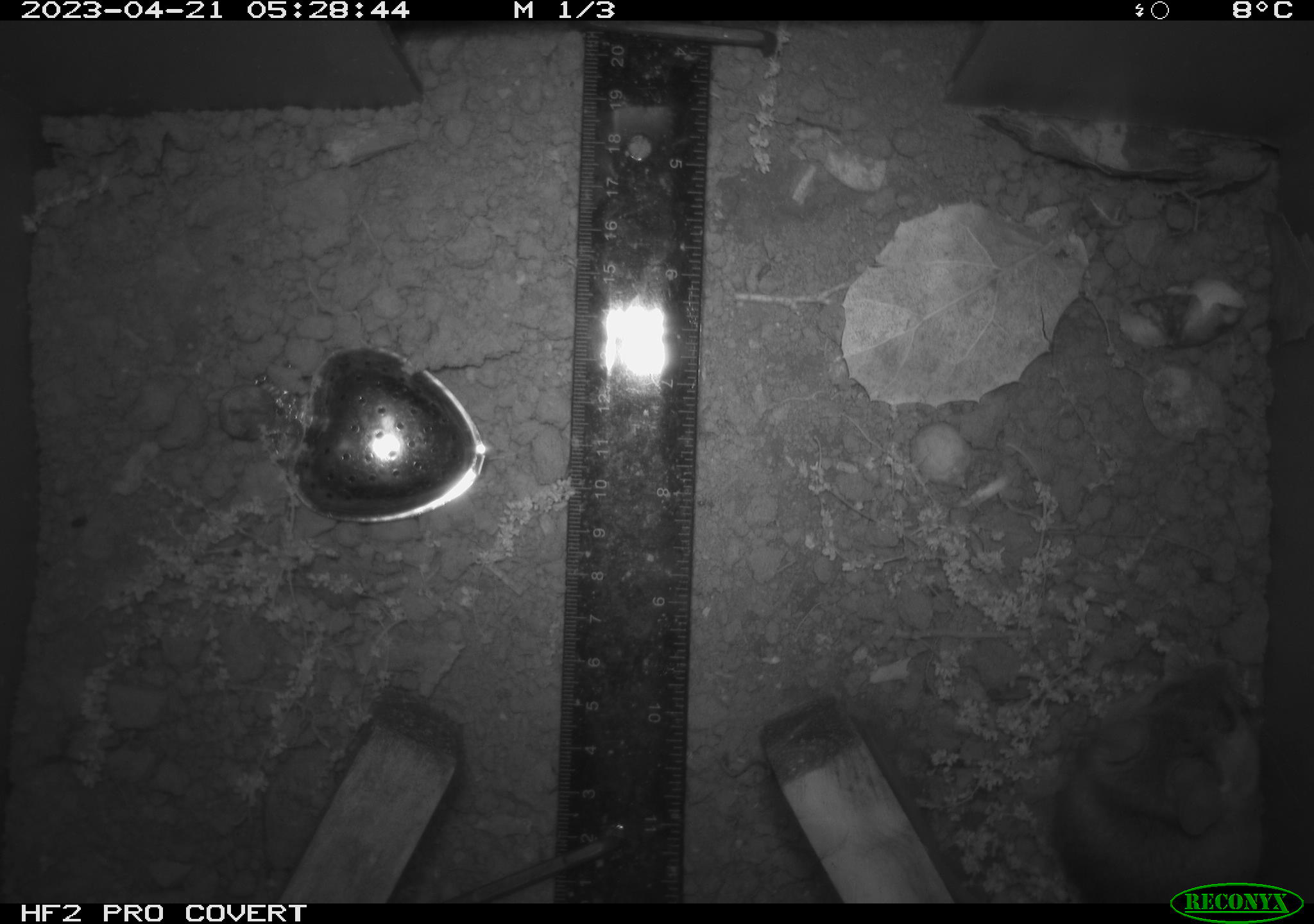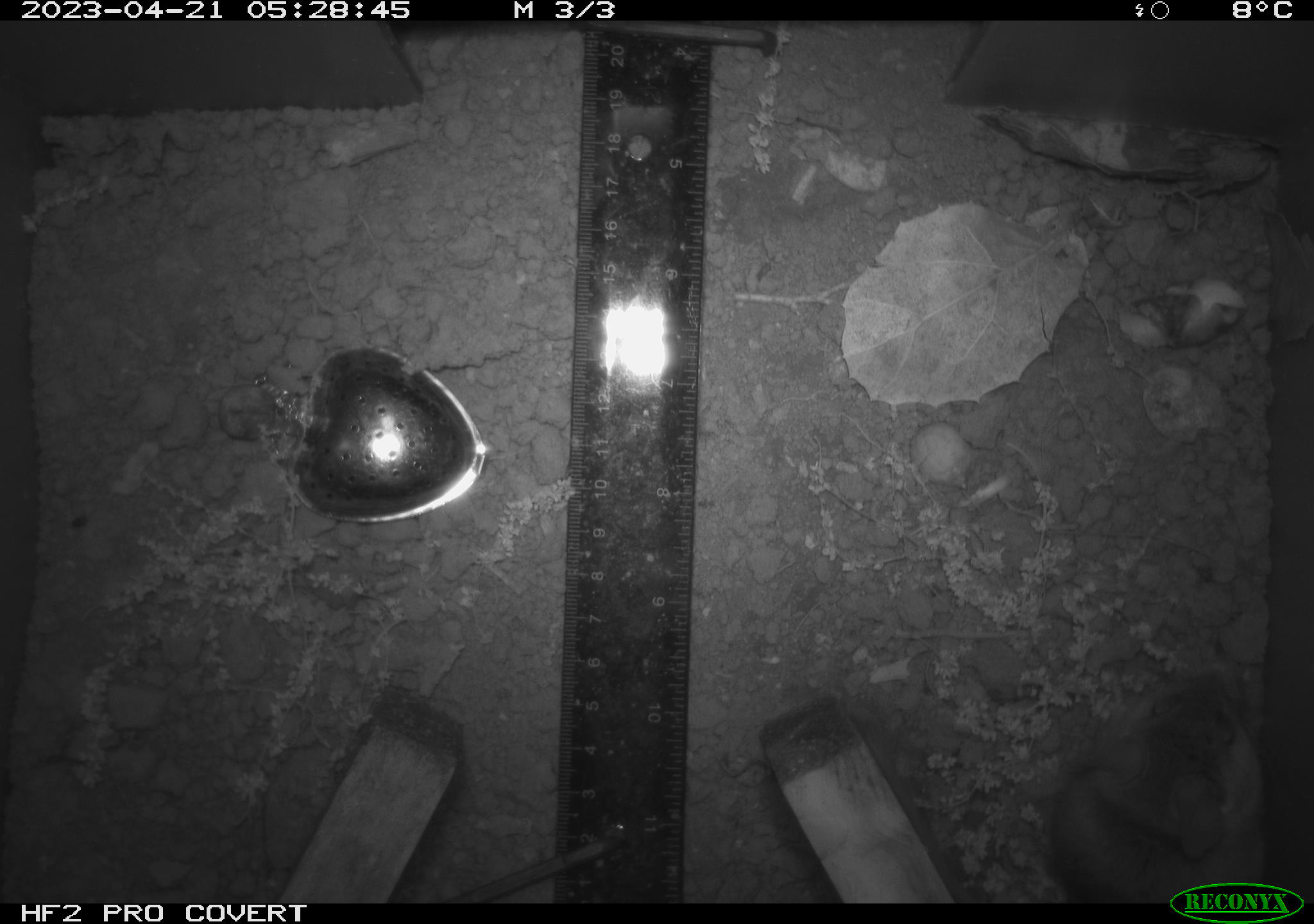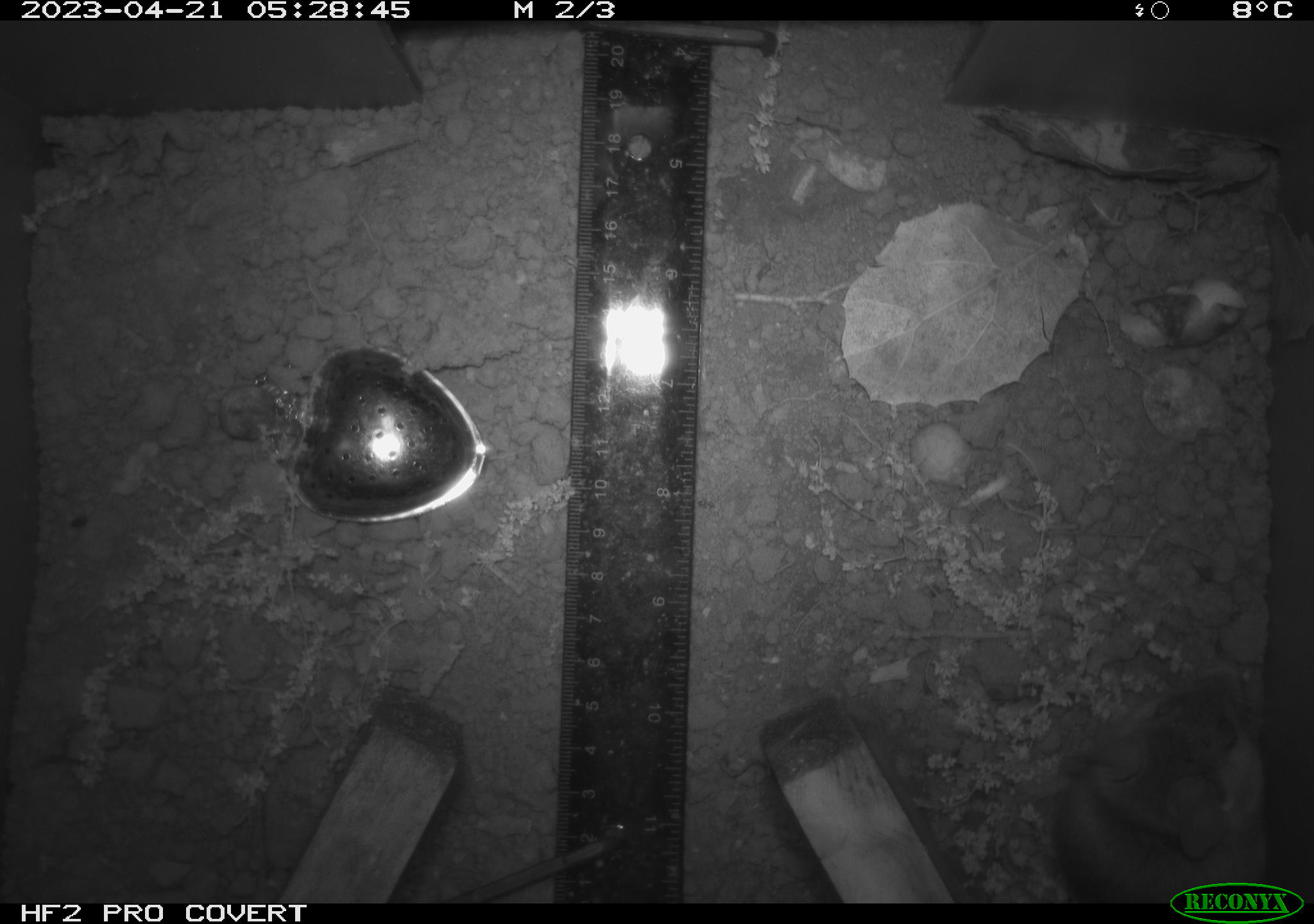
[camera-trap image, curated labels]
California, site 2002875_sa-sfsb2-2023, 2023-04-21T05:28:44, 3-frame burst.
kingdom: Animalia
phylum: Chordata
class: Mammalia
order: Rodentia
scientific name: Rodentia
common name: mouse species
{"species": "mouse species (Rodentia)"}